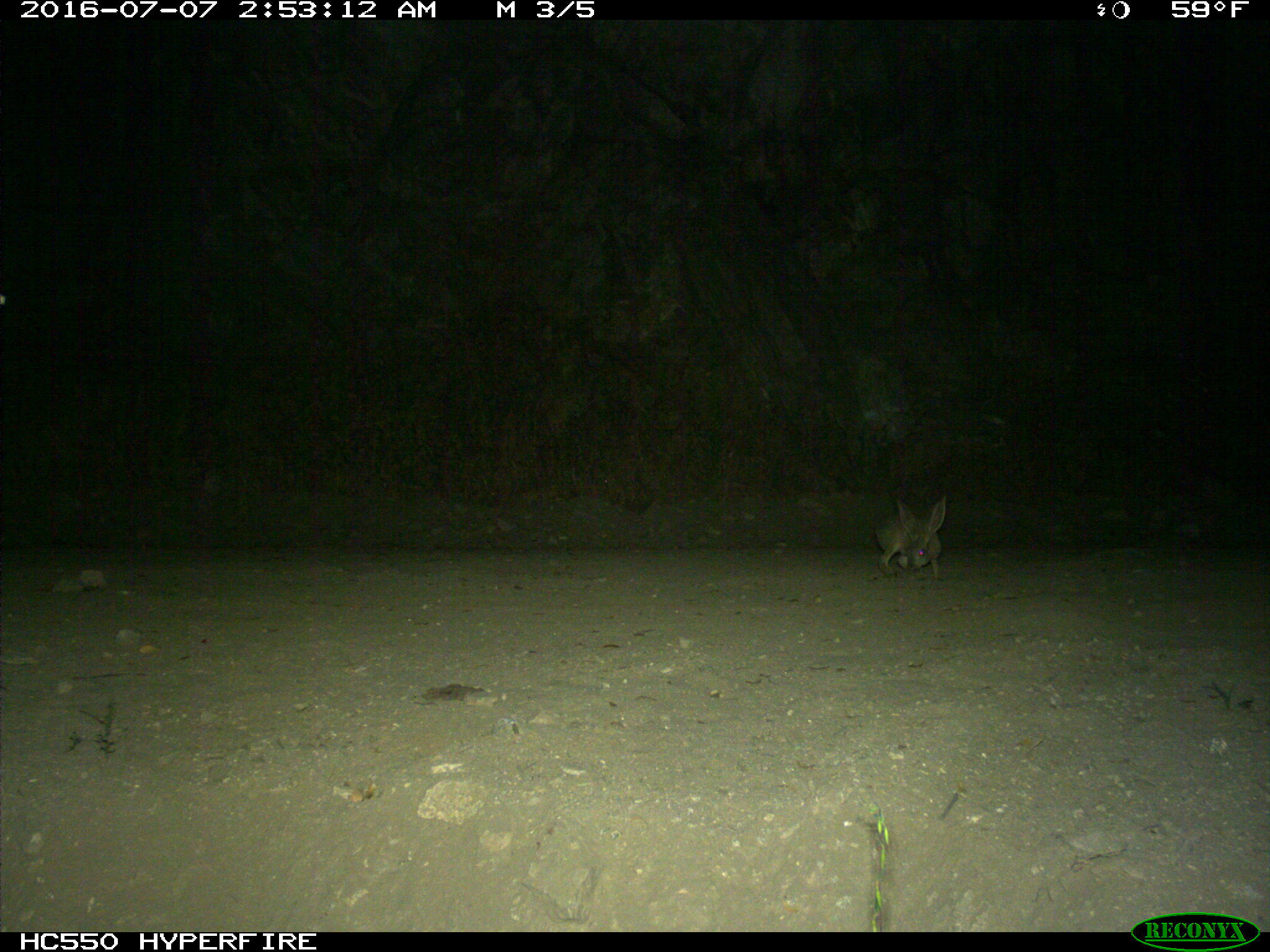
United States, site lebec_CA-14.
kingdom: Animalia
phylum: Chordata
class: Mammalia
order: Lagomorpha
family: Leporidae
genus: Lepus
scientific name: Lepus californicus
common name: black-tailed jackrabbit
Lepus californicus (black-tailed jackrabbit).